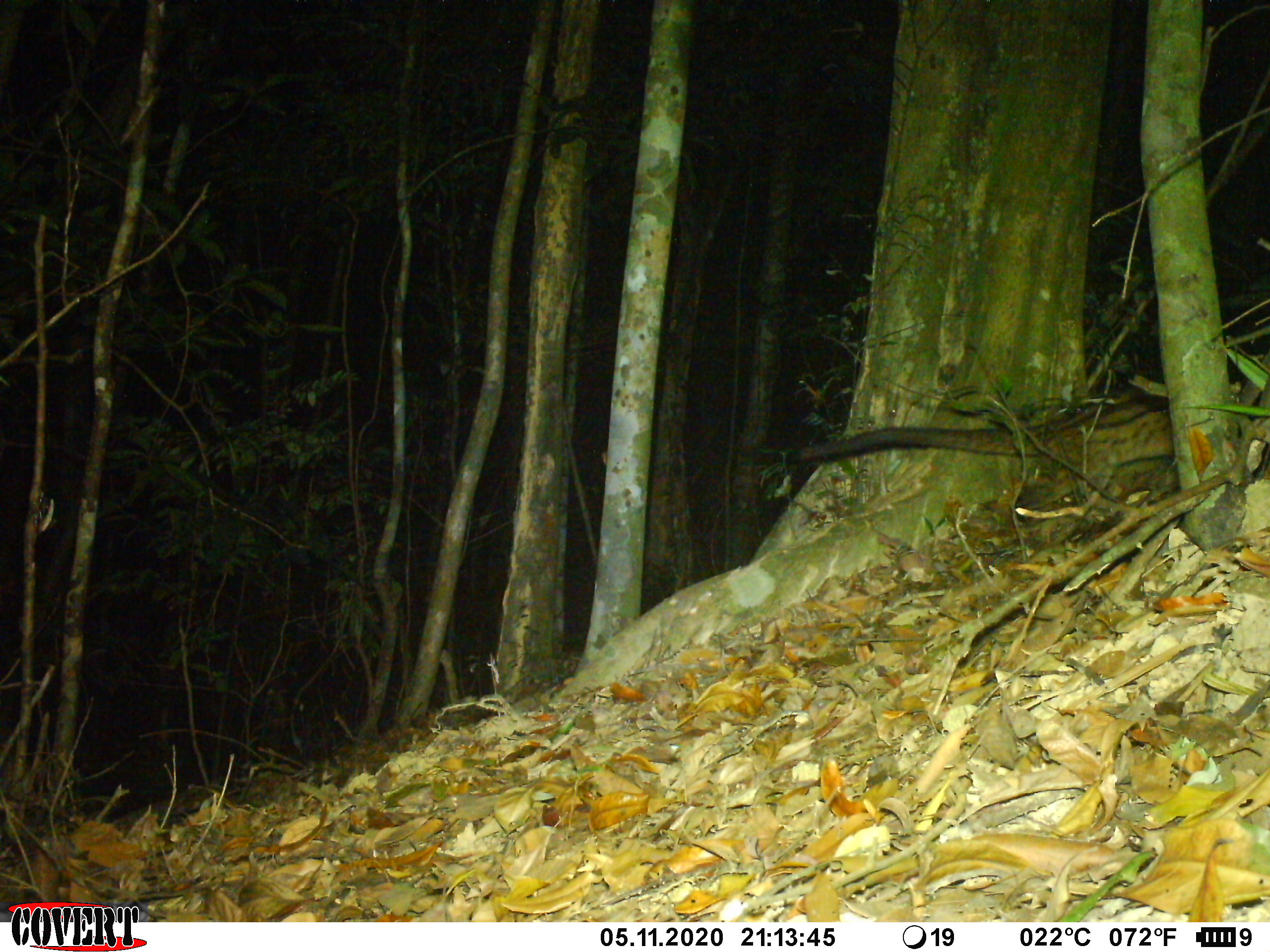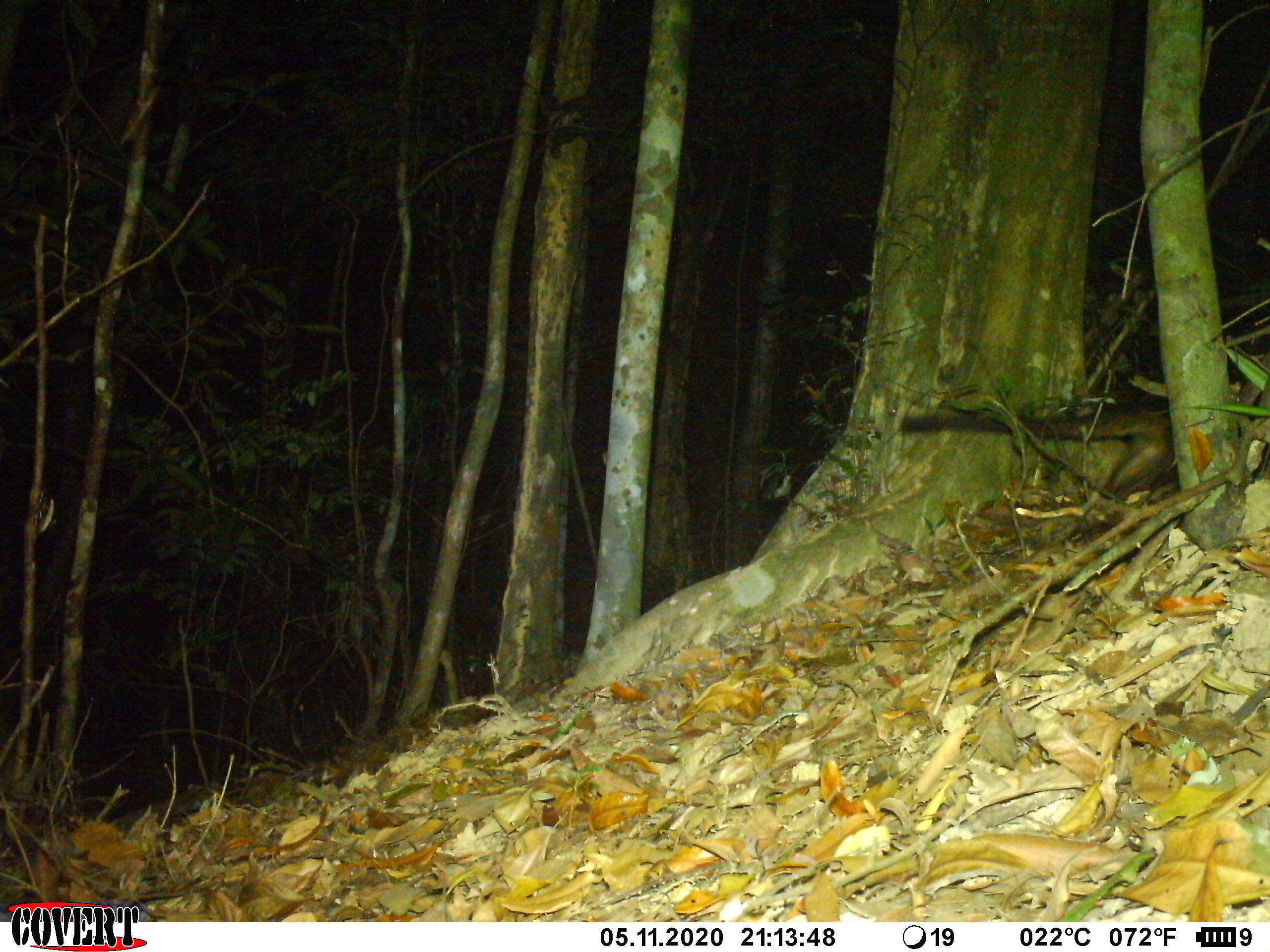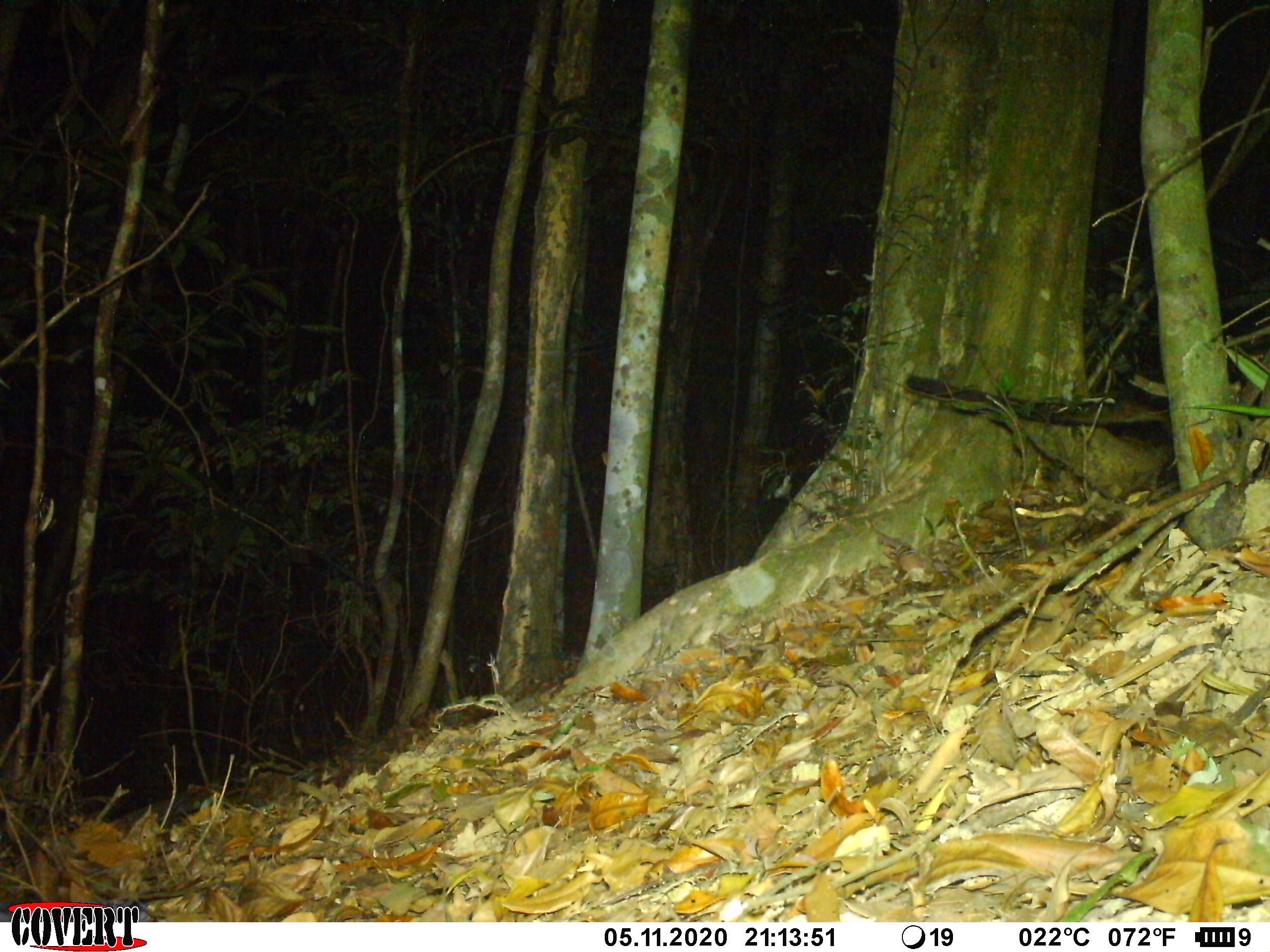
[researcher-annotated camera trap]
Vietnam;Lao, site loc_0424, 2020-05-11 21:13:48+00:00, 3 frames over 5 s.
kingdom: Animalia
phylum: Chordata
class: Mammalia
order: Carnivora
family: Viverridae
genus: Paradoxurus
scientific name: Paradoxurus hermaphroditus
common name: common palm civet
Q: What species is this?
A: Common palm civet (Paradoxurus hermaphroditus).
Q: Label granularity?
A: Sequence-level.